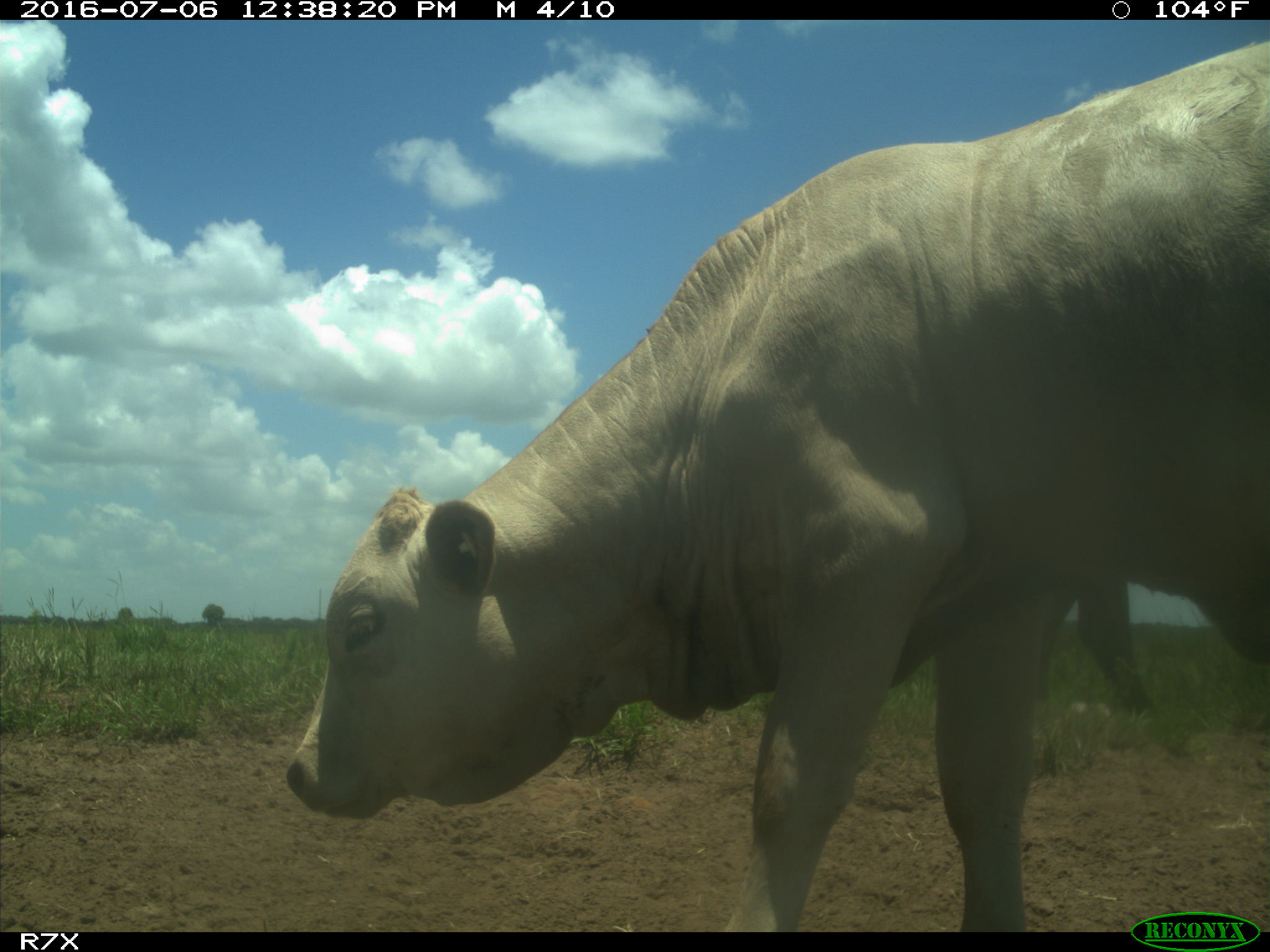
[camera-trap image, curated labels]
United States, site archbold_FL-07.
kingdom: Animalia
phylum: Chordata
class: Mammalia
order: Artiodactyla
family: Bovidae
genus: Bos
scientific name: Bos taurus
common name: domestic cow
Bos taurus (domestic cow).